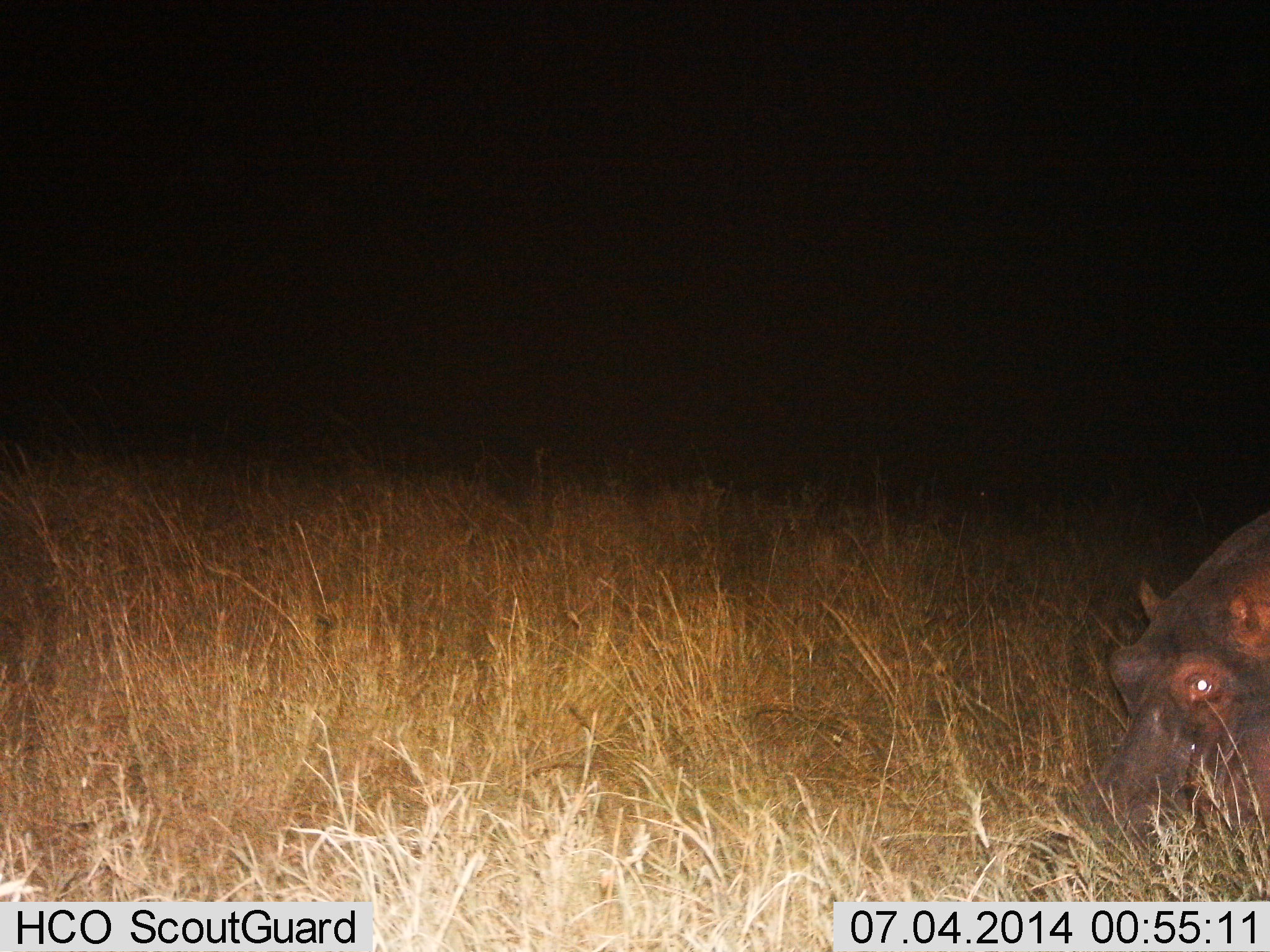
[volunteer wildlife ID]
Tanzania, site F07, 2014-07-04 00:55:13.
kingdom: Animalia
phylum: Chordata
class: Mammalia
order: Artiodactyla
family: Hippopotamidae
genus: Hippopotamus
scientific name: Hippopotamus amphibius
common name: hippopotamus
Hippopotamus (Hippopotamus amphibius), count 1. Behavior (volunteer vote fractions): standing 10%, resting 10%, moving 10%, interacting 0%. Young present (vote fraction): 0%. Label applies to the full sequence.